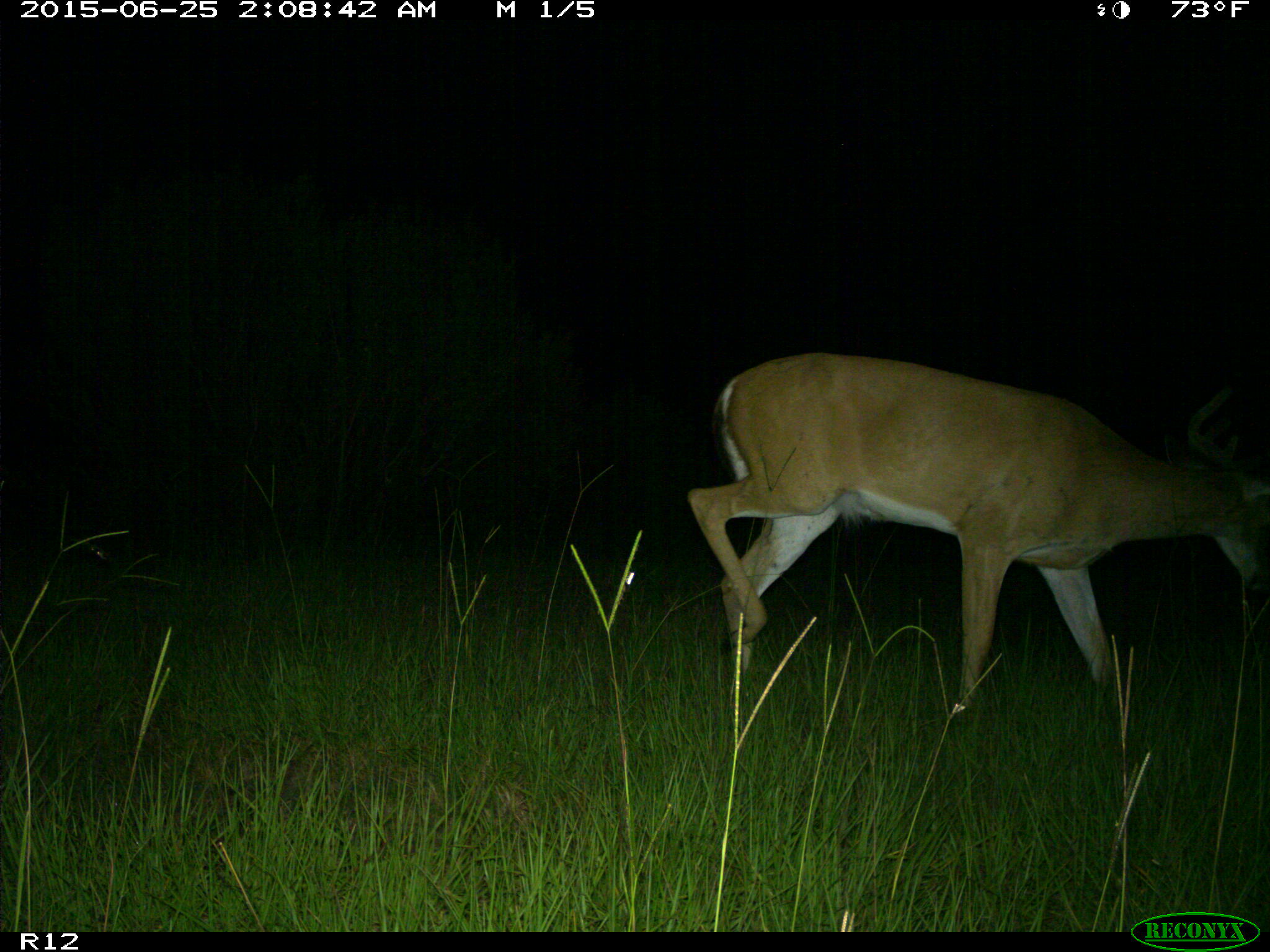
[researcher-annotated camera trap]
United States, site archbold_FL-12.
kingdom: Animalia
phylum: Chordata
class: Mammalia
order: Artiodactyla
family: Cervidae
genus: Odocoileus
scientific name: Odocoileus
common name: deer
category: unidentified deer